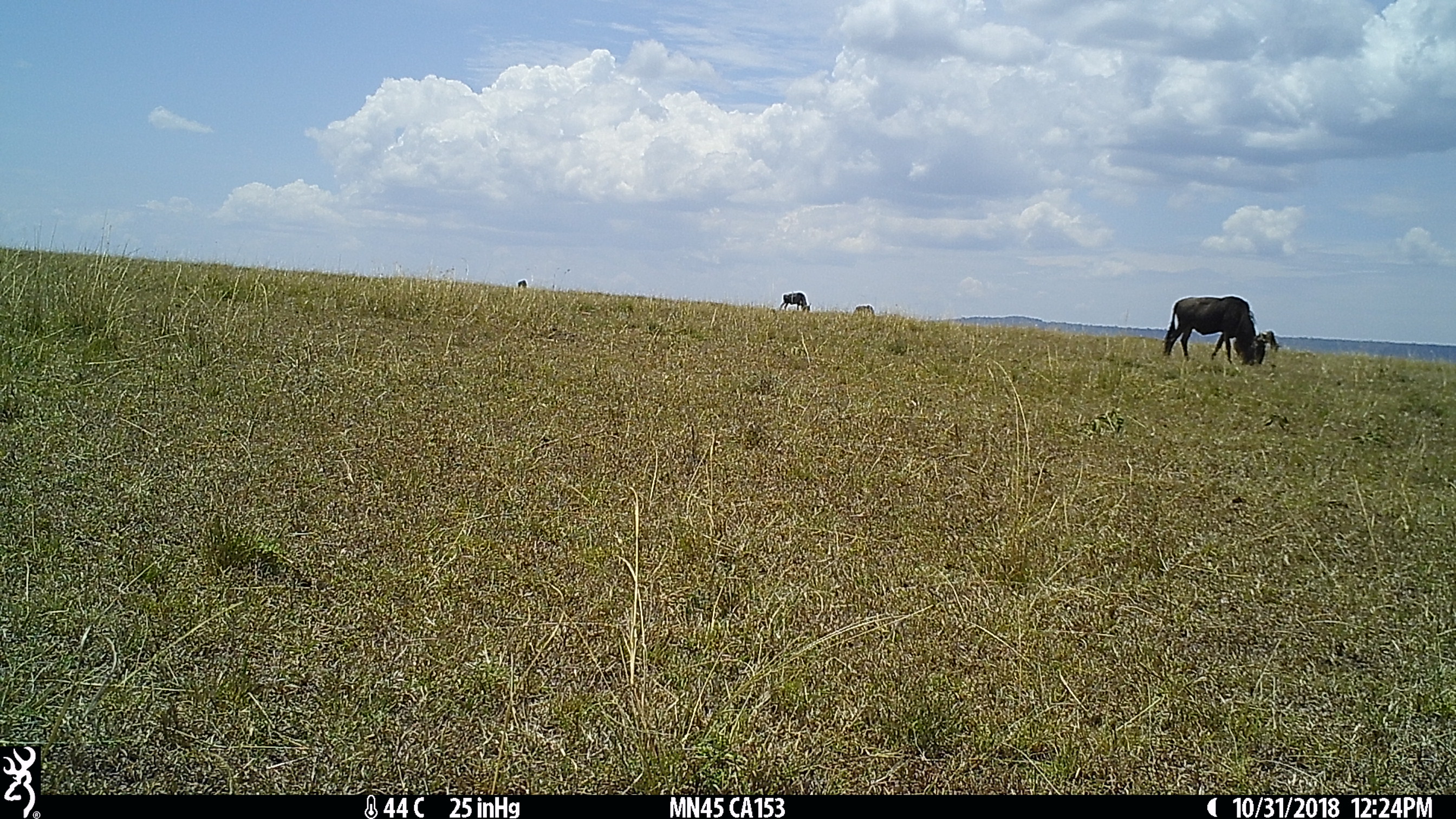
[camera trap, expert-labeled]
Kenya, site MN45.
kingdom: Animalia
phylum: Chordata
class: Mammalia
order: Artiodactyla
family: Bovidae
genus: Connochaetes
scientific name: Connochaetes taurinus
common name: blue wildebeest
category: wildebeest